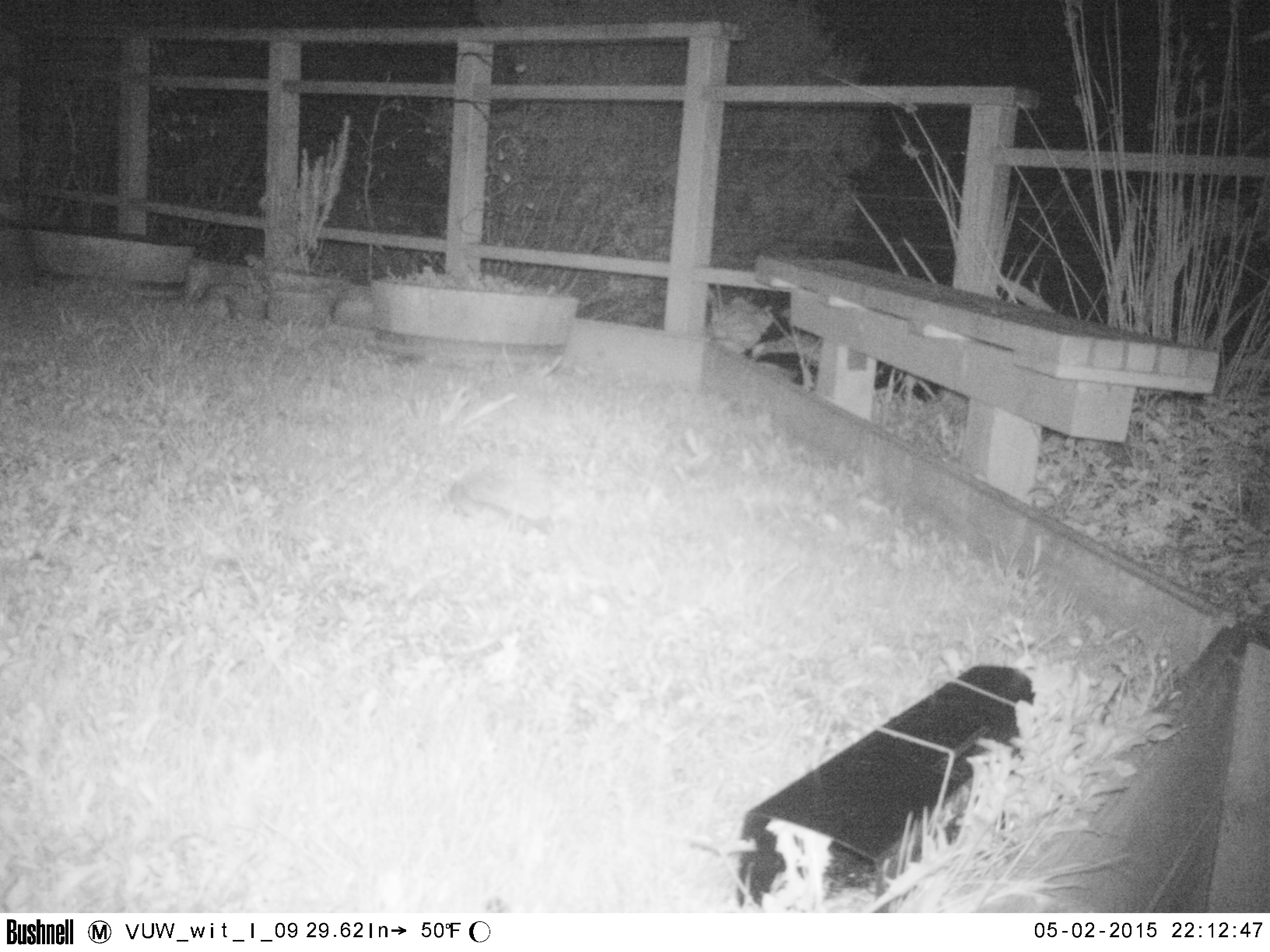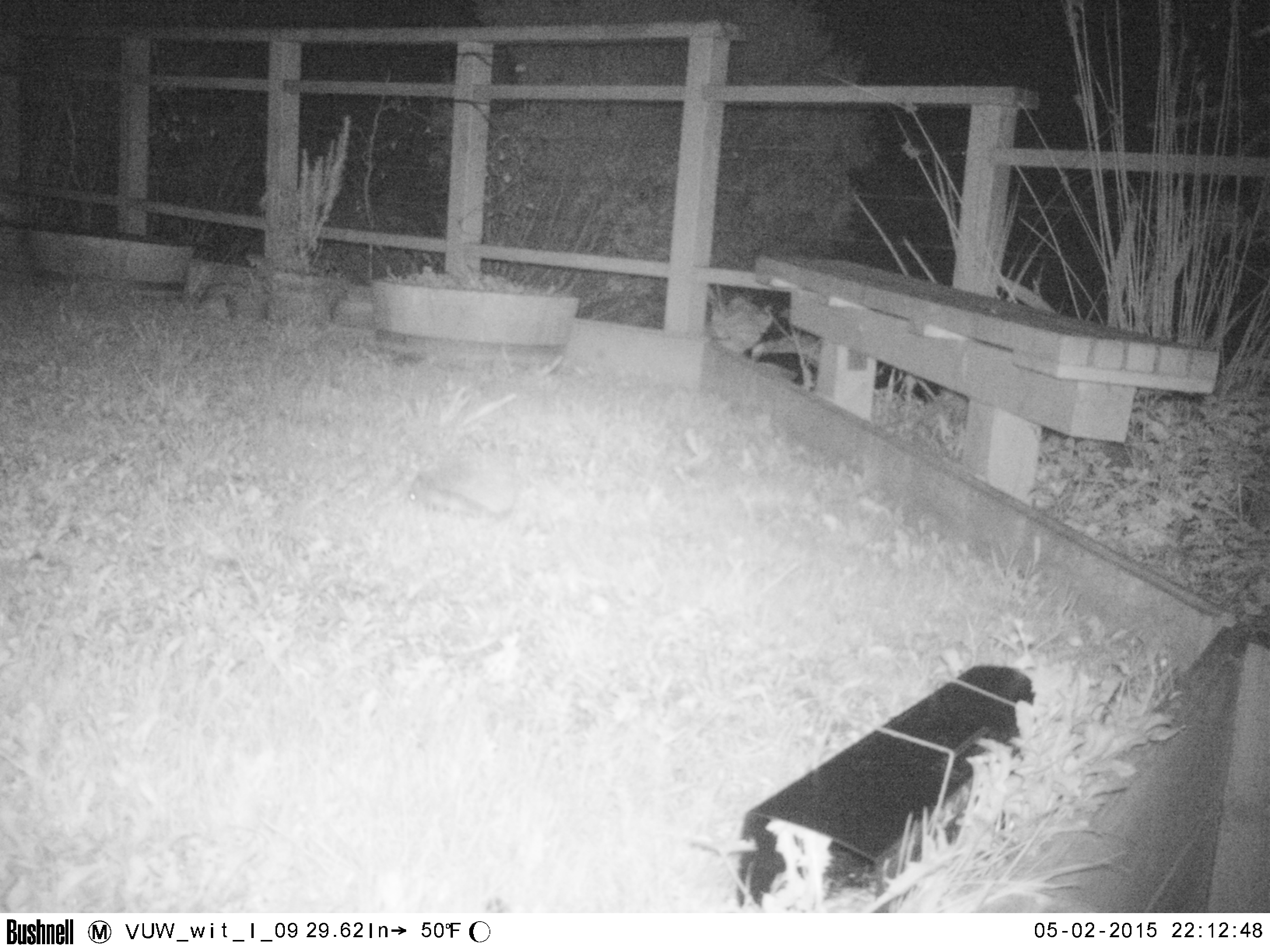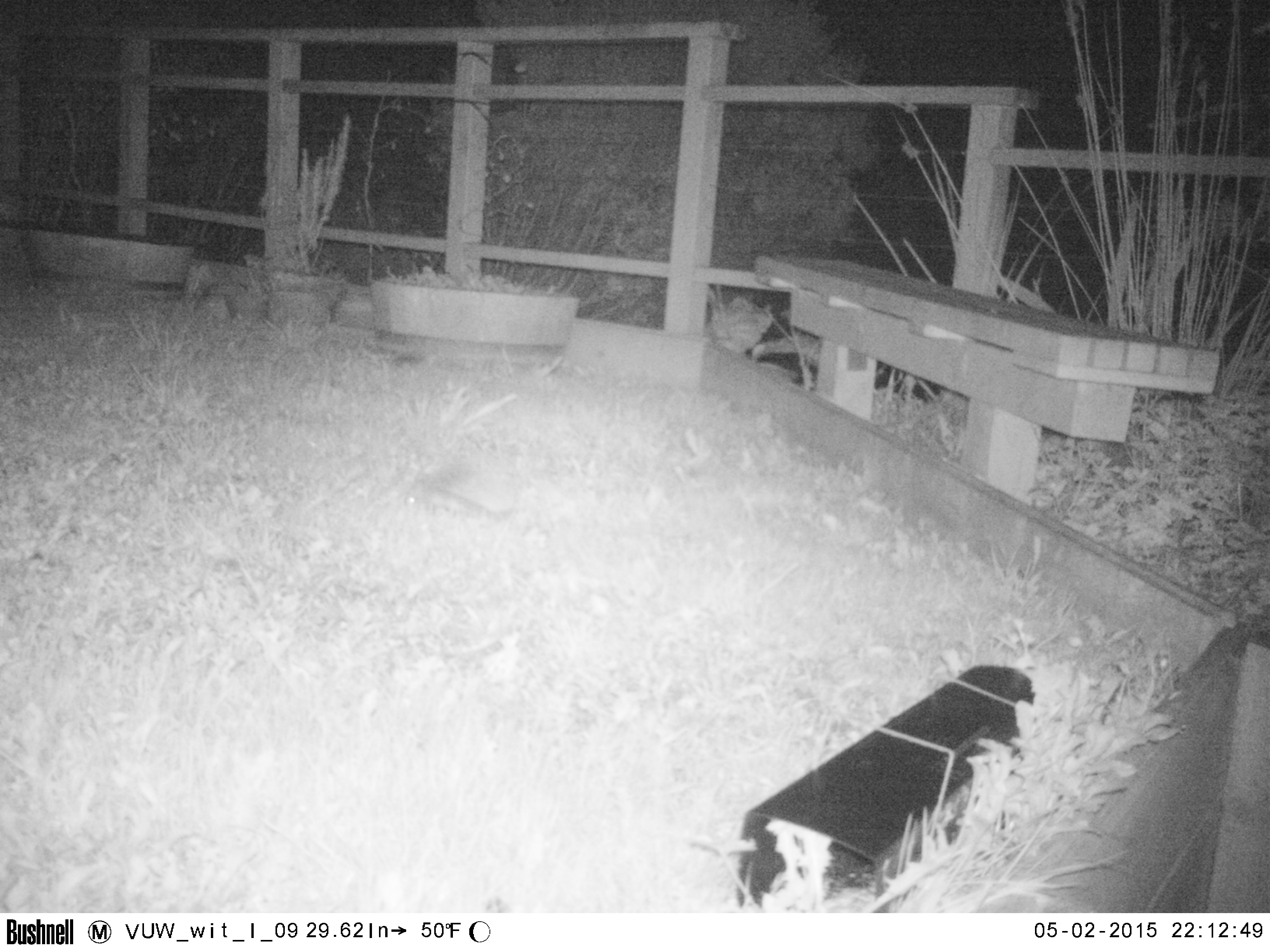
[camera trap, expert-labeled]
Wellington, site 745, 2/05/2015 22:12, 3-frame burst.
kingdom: Animalia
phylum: Chordata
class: Mammalia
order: Eulipotyphla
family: Erinaceidae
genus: Erinaceus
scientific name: Erinaceus europaeus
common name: hedgehog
Hedgehog (Erinaceus europaeus).